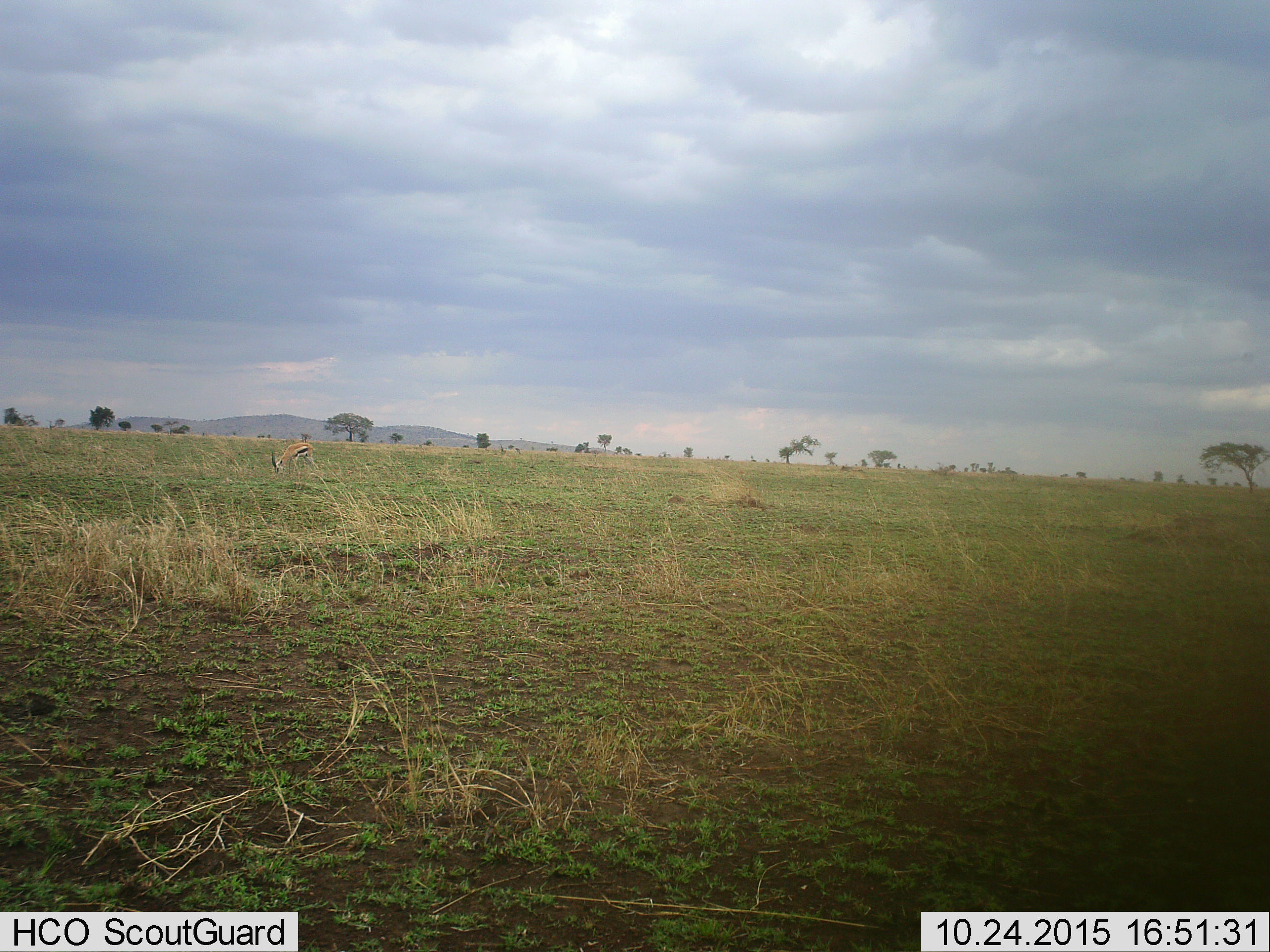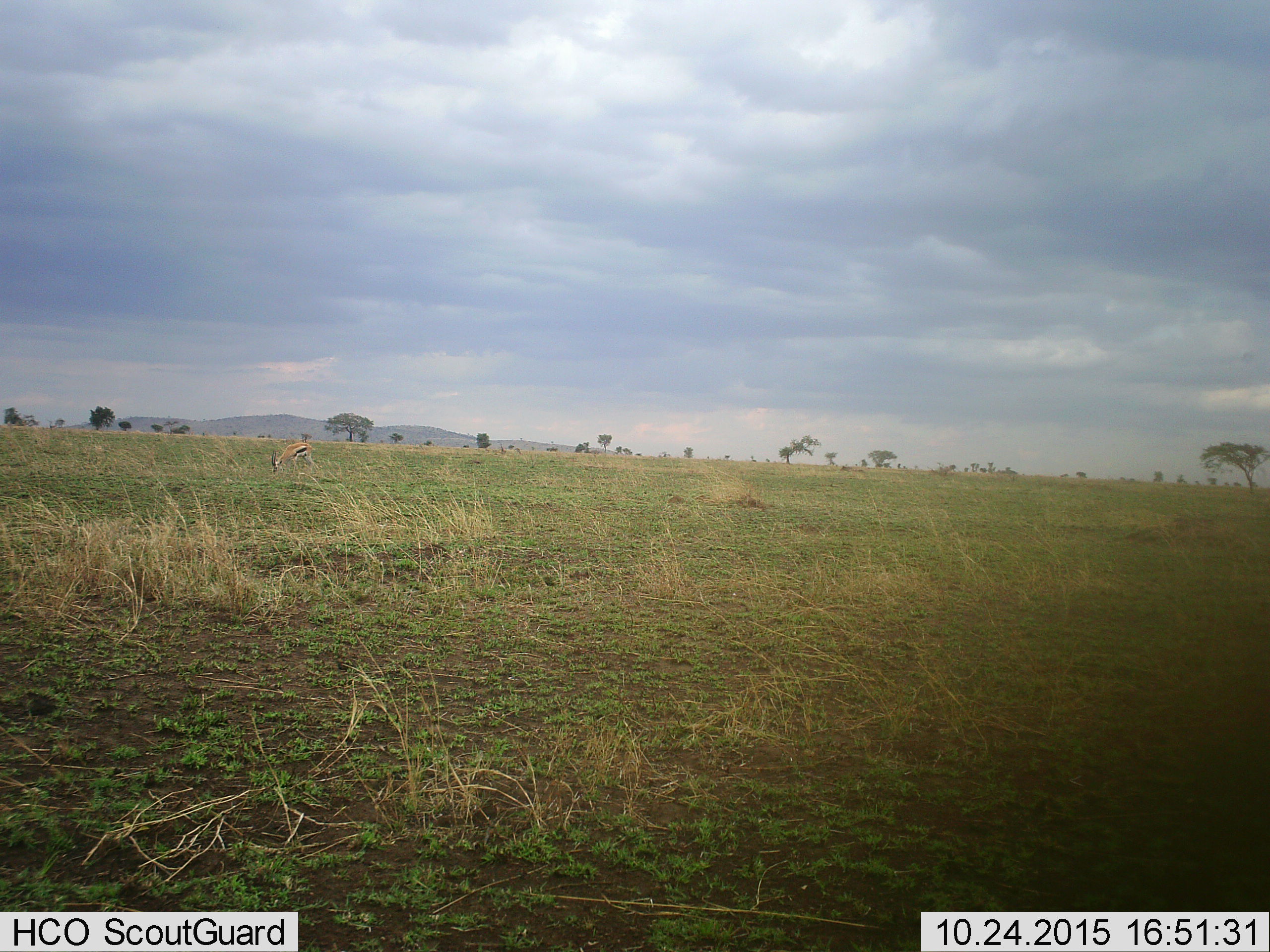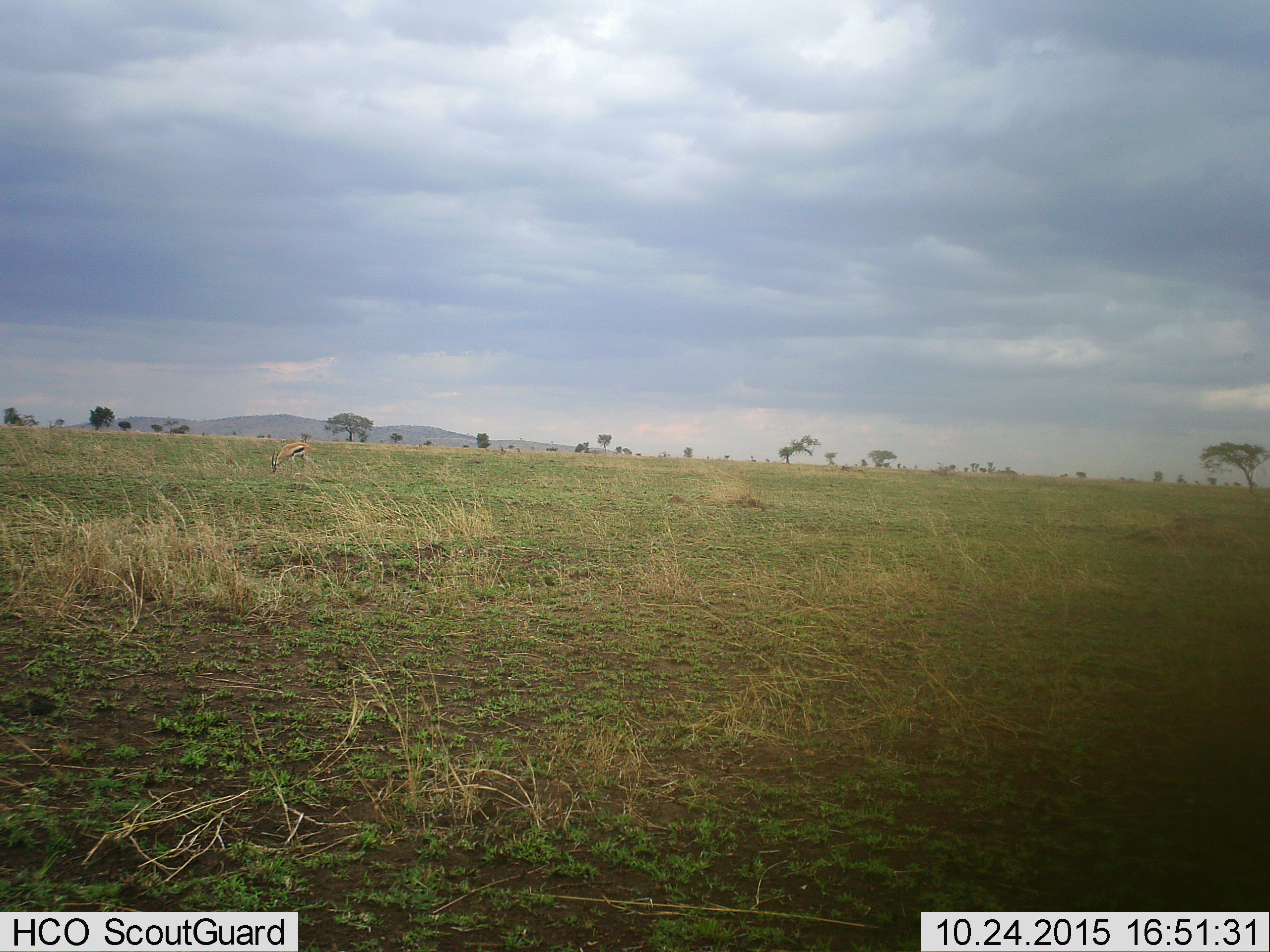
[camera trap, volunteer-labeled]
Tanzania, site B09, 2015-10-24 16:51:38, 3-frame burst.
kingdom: Animalia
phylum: Chordata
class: Mammalia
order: Artiodactyla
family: Bovidae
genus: Eudorcas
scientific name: Eudorcas thomsonii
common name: thomson's gazelle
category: gazellethomsons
Gazellethomsons (thomson's gazelle) (Eudorcas thomsonii), count 1. Behavior (volunteer vote fractions): standing 20%, resting 0%, moving 7%, interacting 0%. Young present (vote fraction): 0%. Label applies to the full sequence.